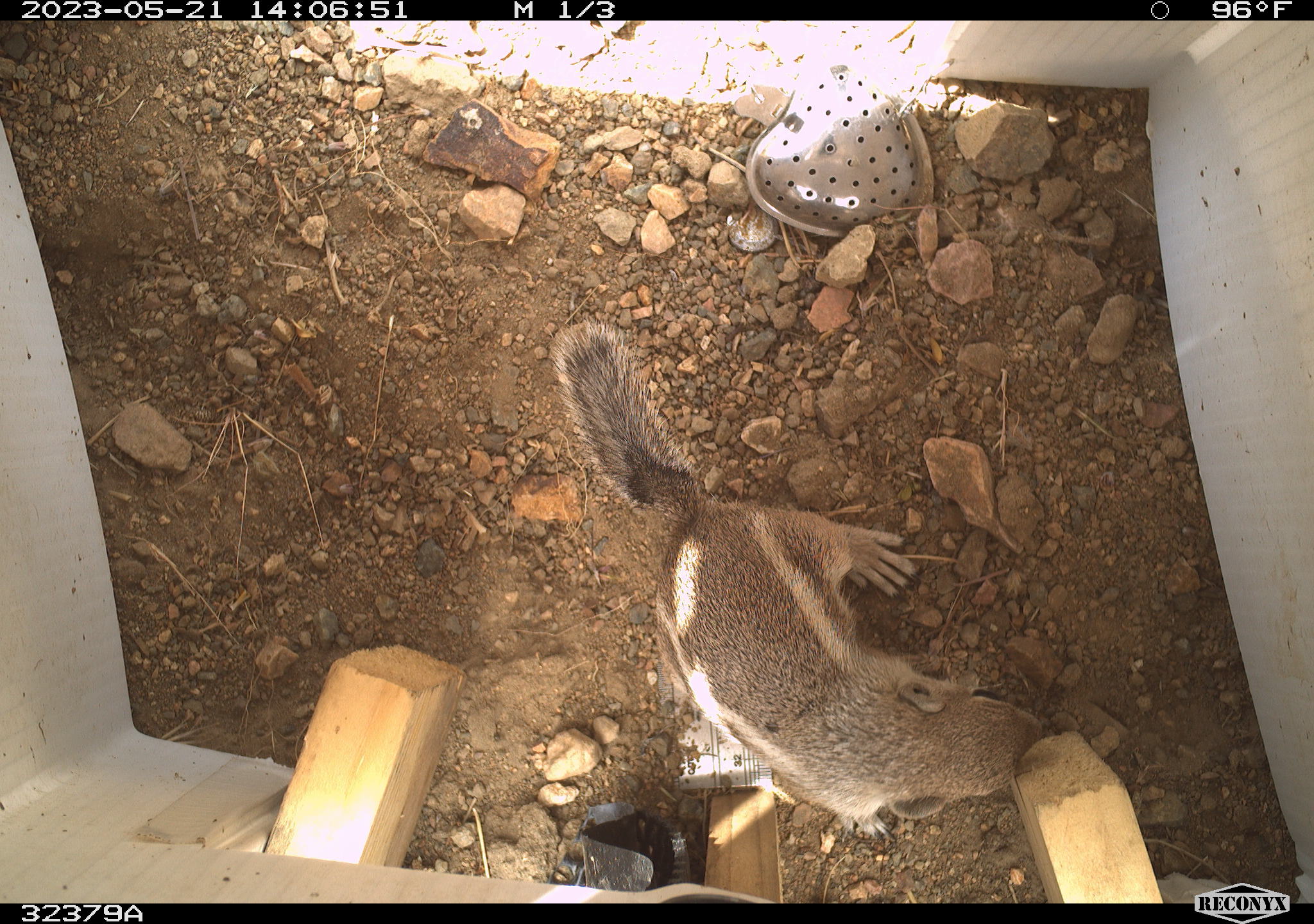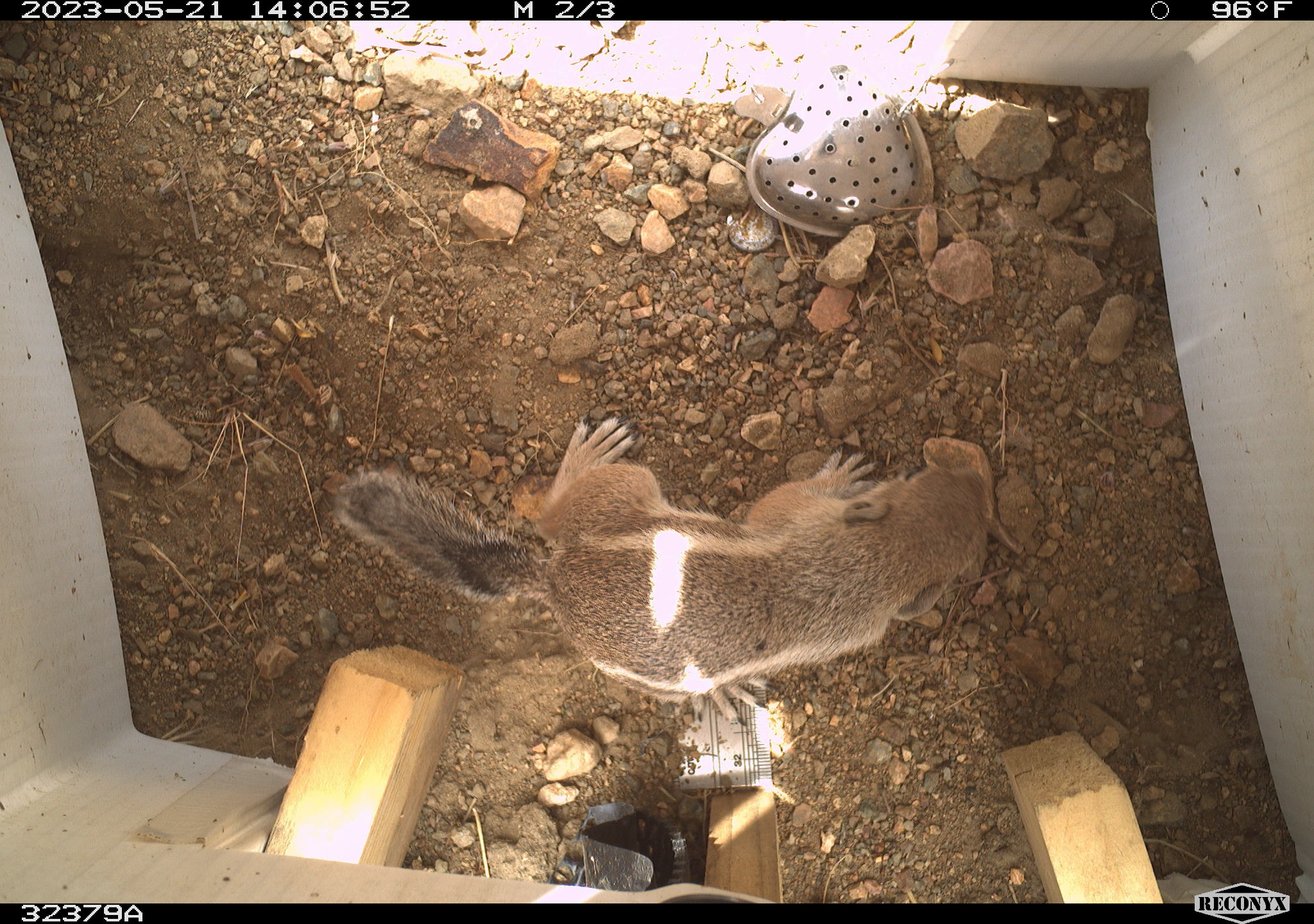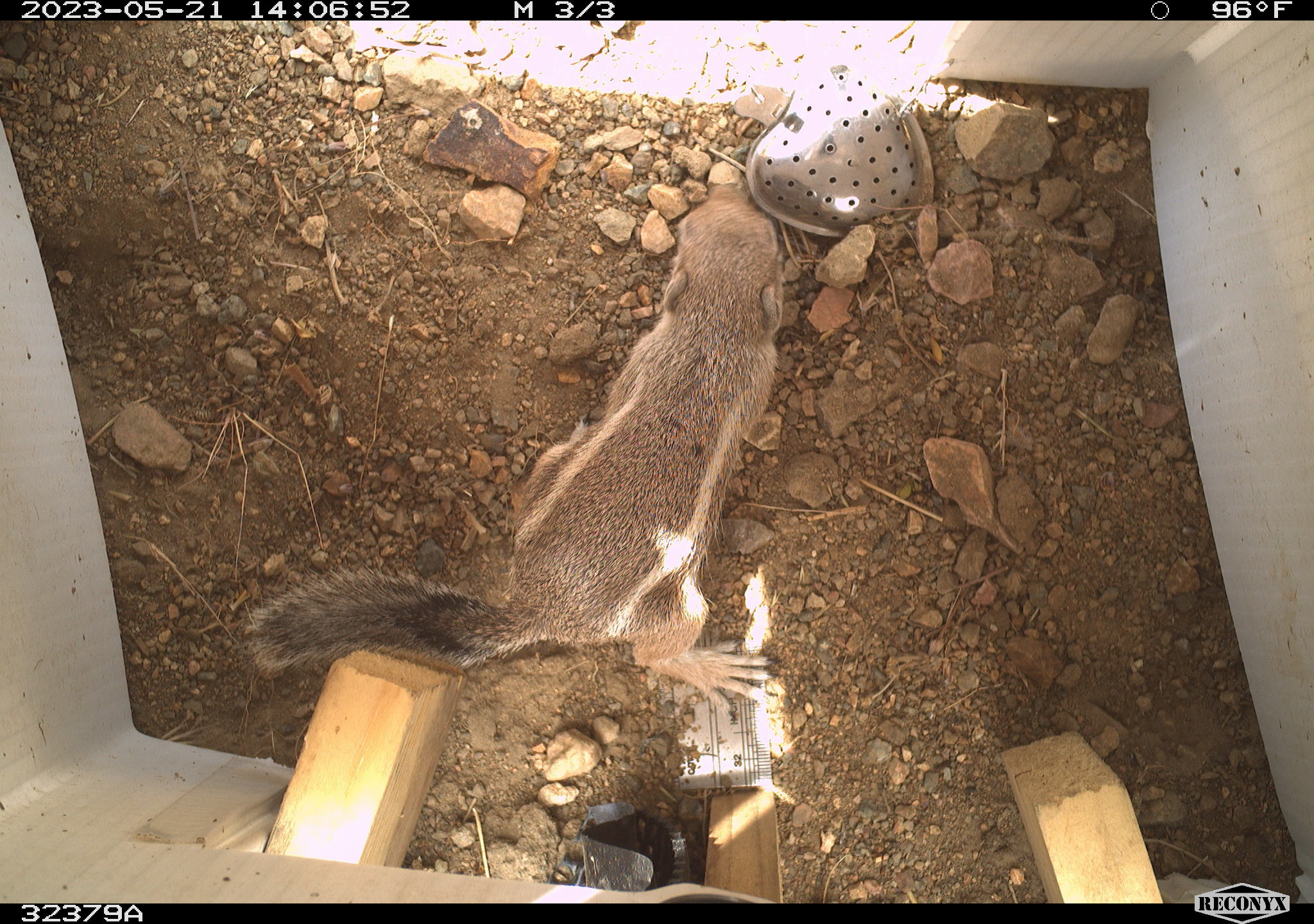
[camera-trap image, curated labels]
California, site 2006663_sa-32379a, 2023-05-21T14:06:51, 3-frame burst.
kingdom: Animalia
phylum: Chordata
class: Mammalia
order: Rodentia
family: Sciuridae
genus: Ammospermophilus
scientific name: Ammospermophilus leucurus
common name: white-tailed antelope squirrel